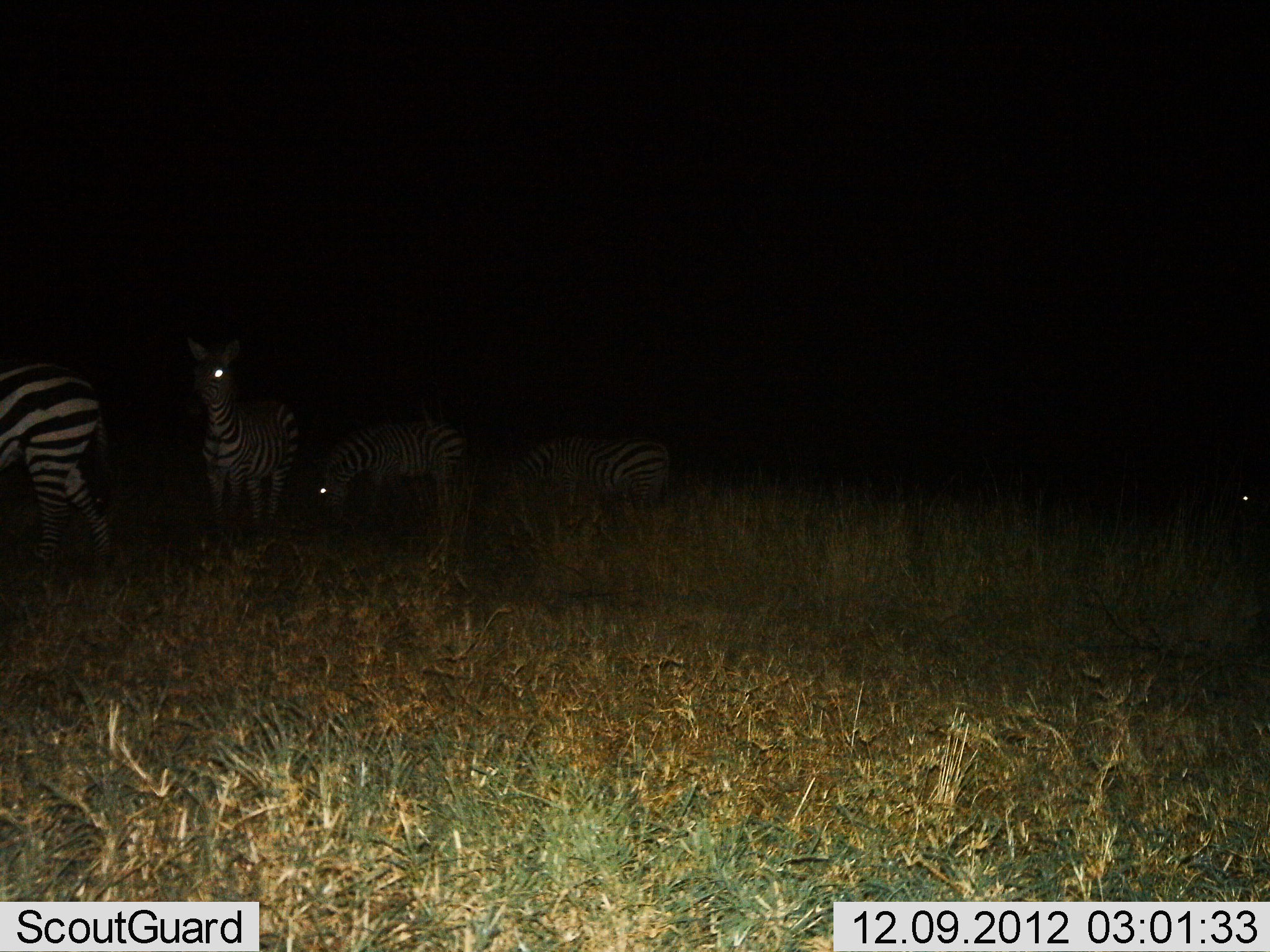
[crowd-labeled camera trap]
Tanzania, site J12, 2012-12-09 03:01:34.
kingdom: Animalia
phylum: Chordata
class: Mammalia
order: Perissodactyla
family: Equidae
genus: Equus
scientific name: Equus quagga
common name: plains zebra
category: zebra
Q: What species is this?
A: Zebra (plains zebra) (Equus quagga).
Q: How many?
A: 5.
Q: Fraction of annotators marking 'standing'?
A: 90%.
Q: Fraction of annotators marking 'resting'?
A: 20%.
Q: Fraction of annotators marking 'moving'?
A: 0%.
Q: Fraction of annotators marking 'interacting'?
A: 0%.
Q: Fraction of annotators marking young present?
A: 0%.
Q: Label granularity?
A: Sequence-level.